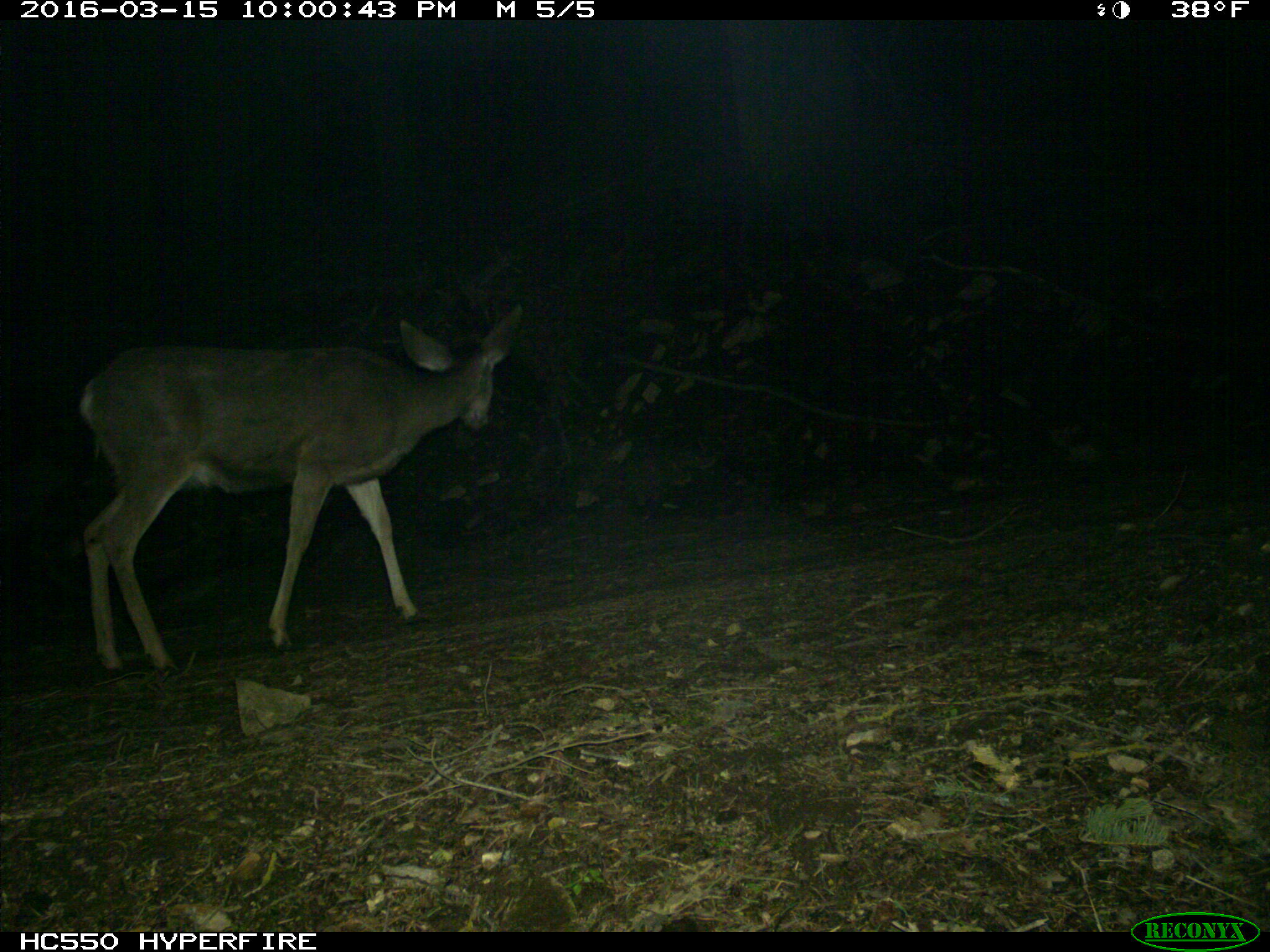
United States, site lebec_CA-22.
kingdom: Animalia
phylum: Chordata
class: Mammalia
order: Artiodactyla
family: Cervidae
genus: Odocoileus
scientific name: Odocoileus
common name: deer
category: unidentified deer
Unidentified deer (deer) (Odocoileus).